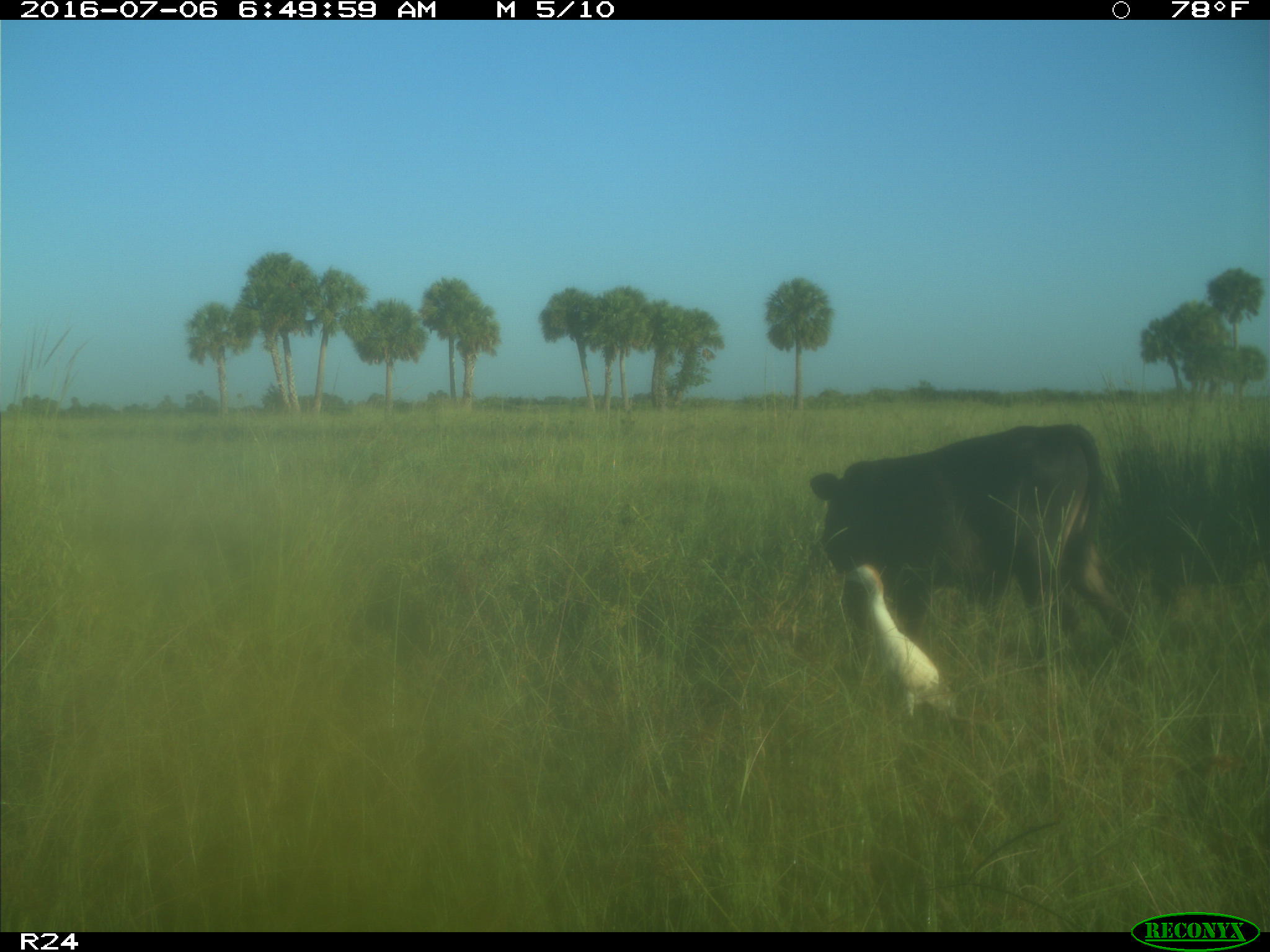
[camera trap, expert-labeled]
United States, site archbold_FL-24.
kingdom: Animalia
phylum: Chordata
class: Mammalia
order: Artiodactyla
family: Bovidae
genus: Bos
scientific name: Bos taurus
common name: domestic cow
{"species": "Bos taurus (domestic cow)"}